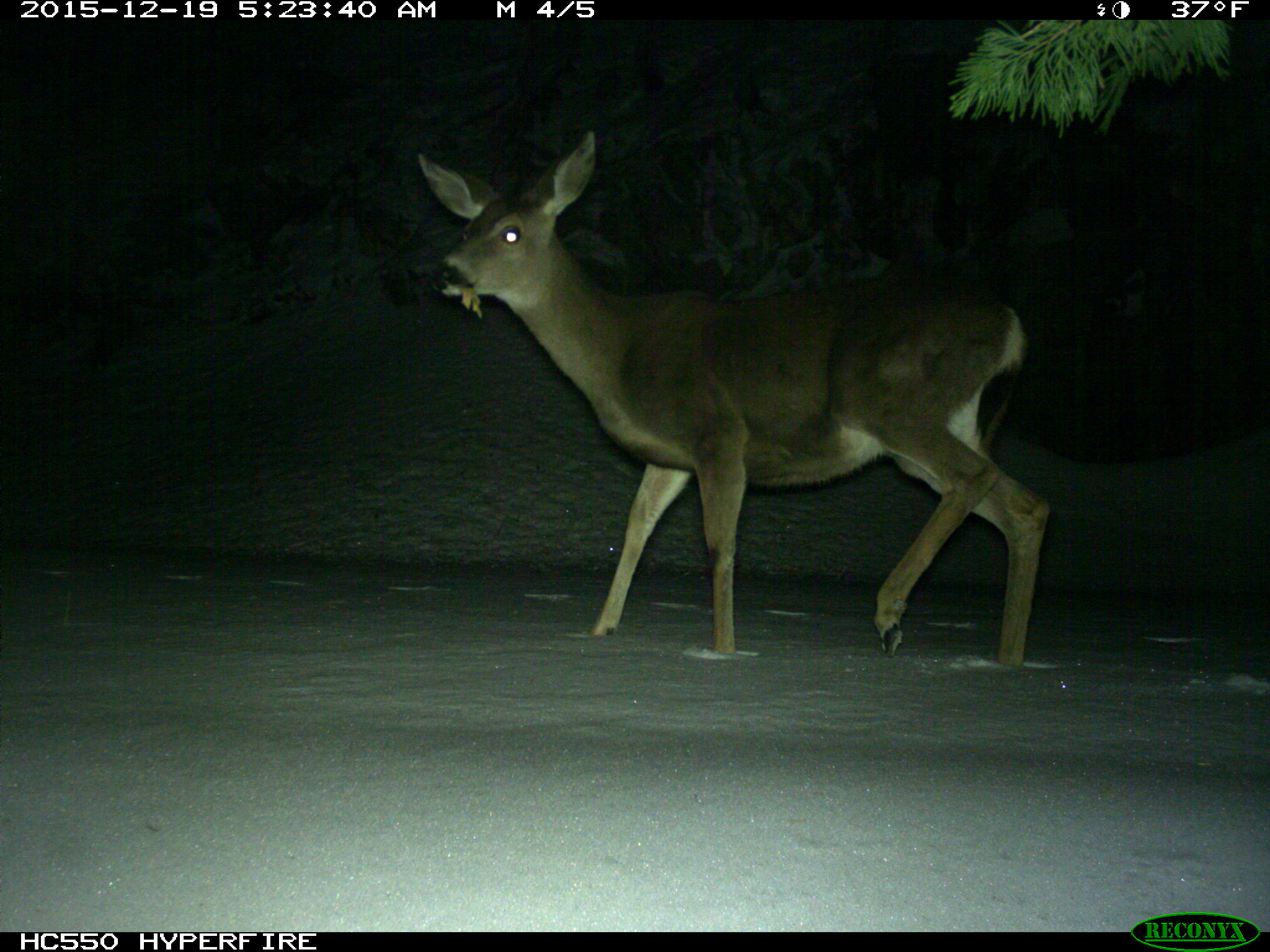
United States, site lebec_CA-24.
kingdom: Animalia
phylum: Chordata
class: Mammalia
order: Artiodactyla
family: Cervidae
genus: Odocoileus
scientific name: Odocoileus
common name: deer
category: unidentified deer